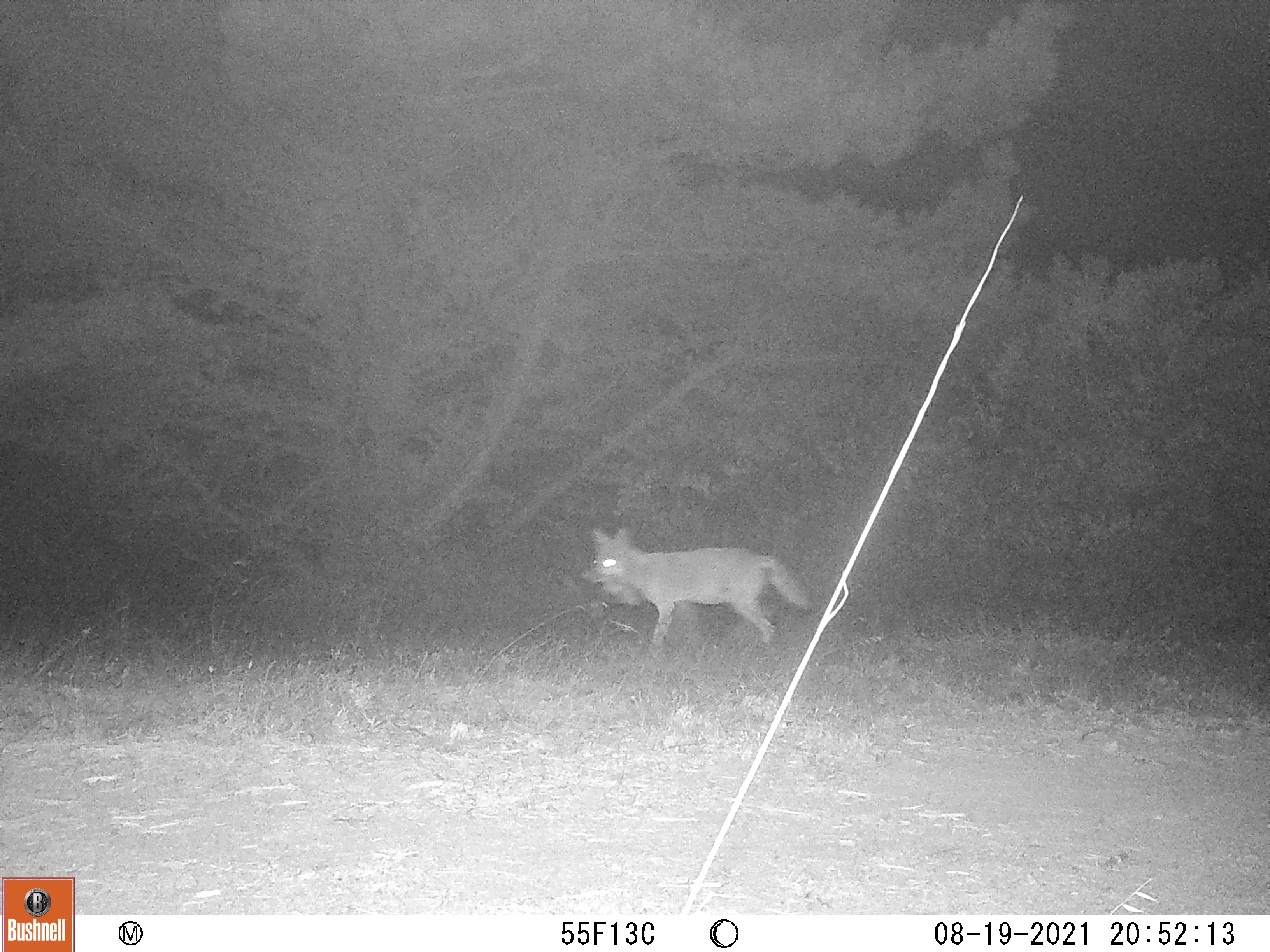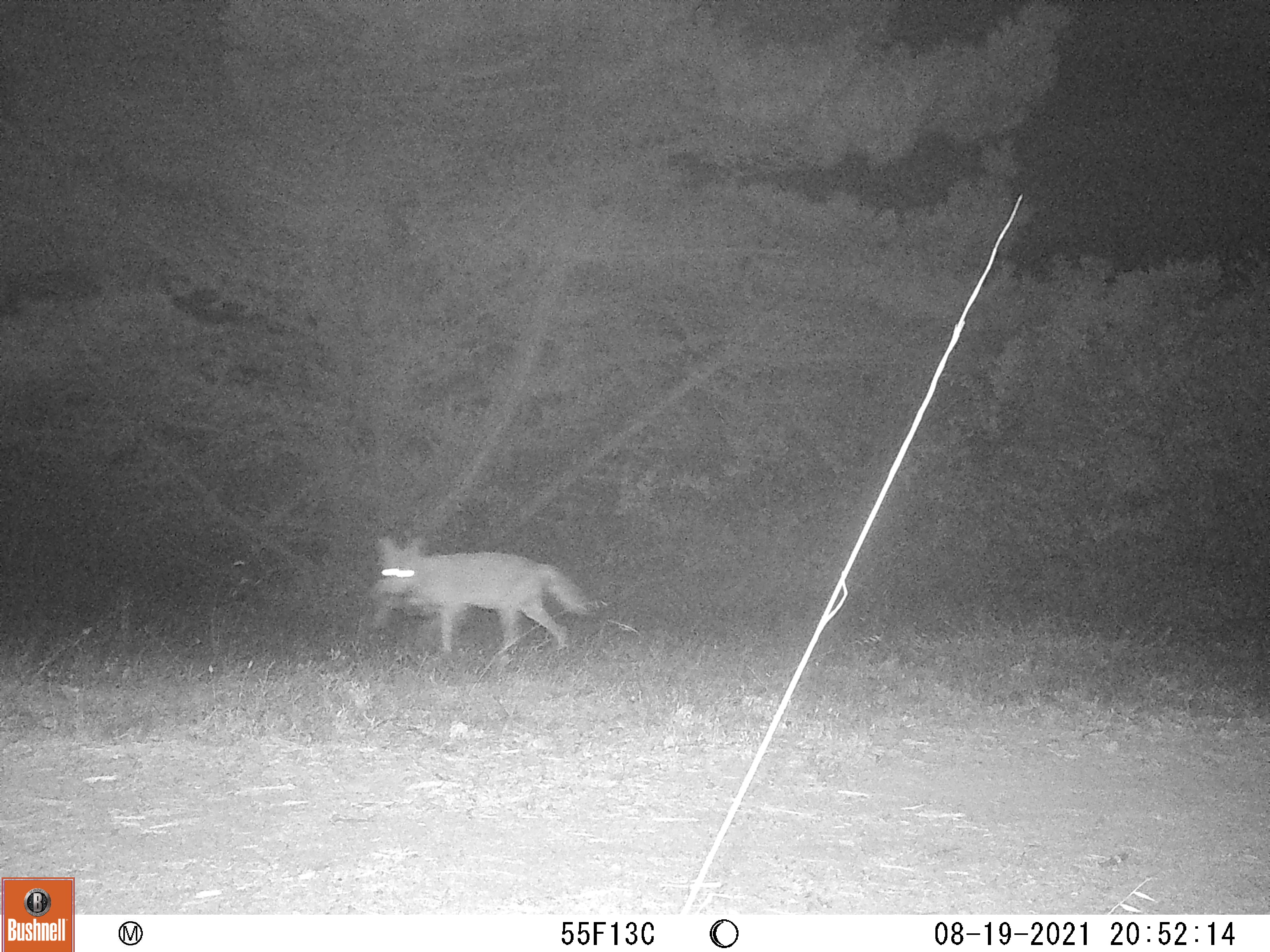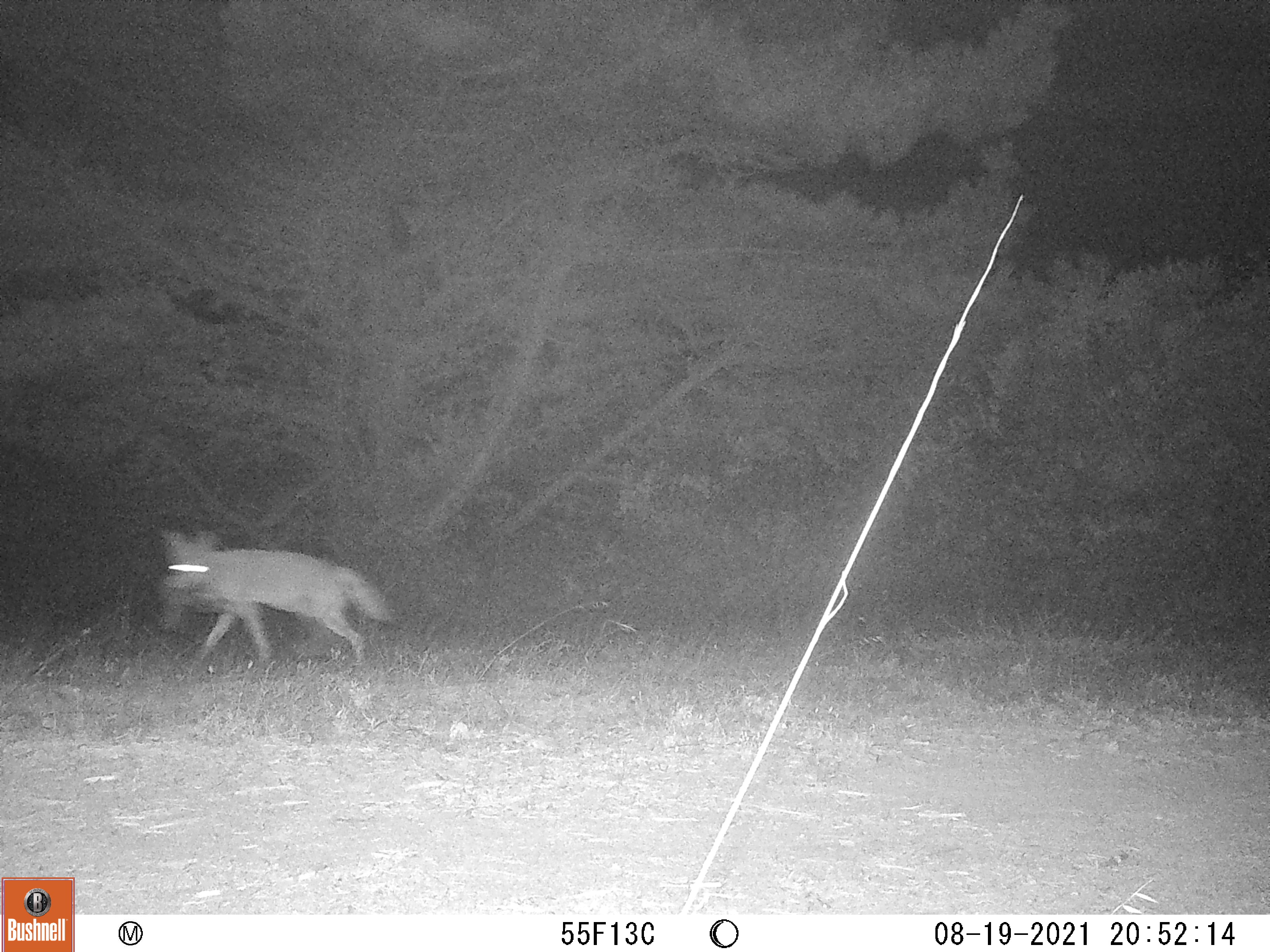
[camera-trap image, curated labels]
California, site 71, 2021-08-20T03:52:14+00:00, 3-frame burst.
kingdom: Animalia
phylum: Chordata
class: Mammalia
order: Carnivora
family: Canidae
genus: Canis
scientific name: Canis latrans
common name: coyote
Coyote (Canis latrans).